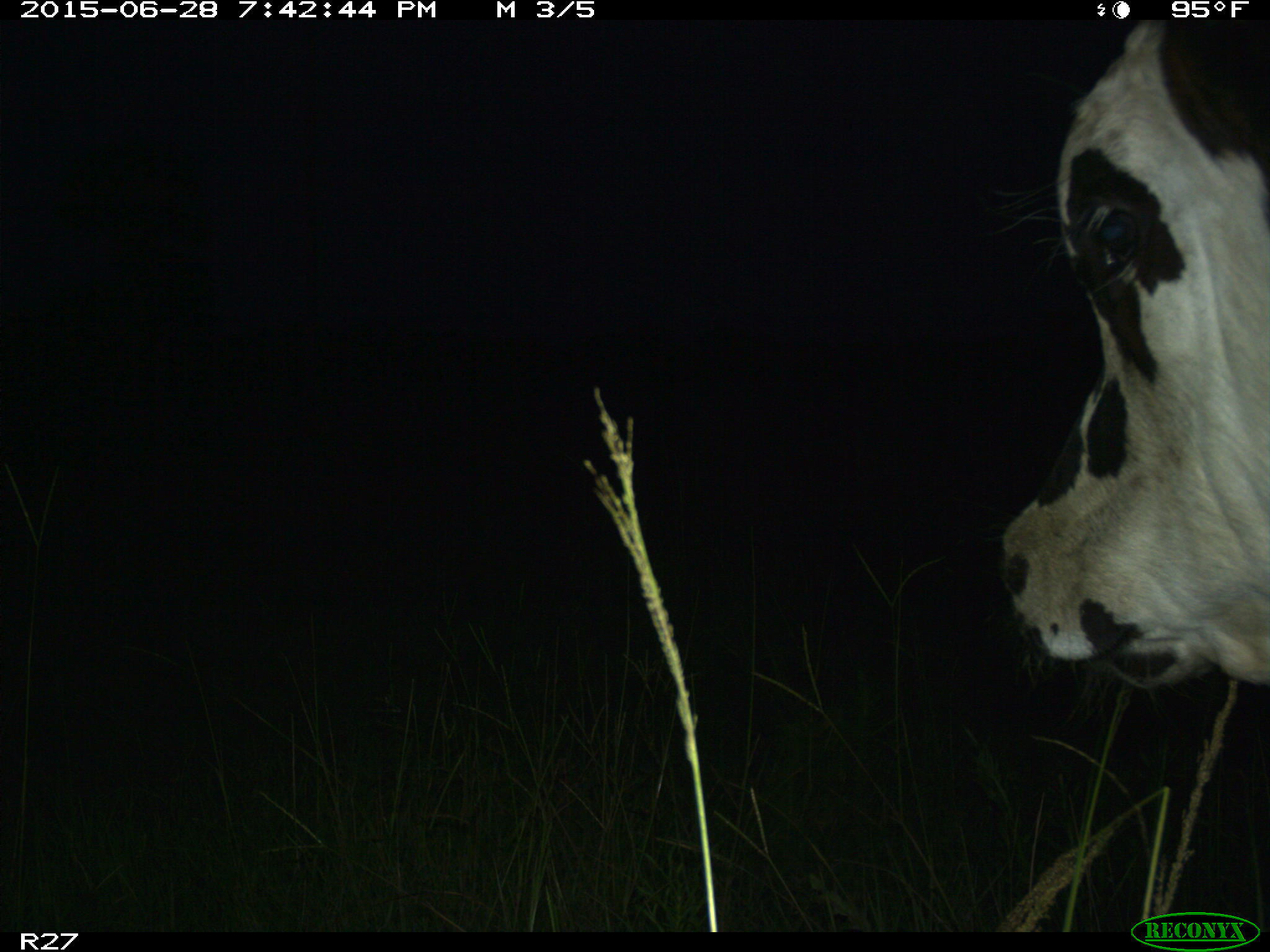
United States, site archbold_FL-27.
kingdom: Animalia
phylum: Chordata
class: Mammalia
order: Artiodactyla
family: Bovidae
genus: Bos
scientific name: Bos taurus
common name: domestic cow